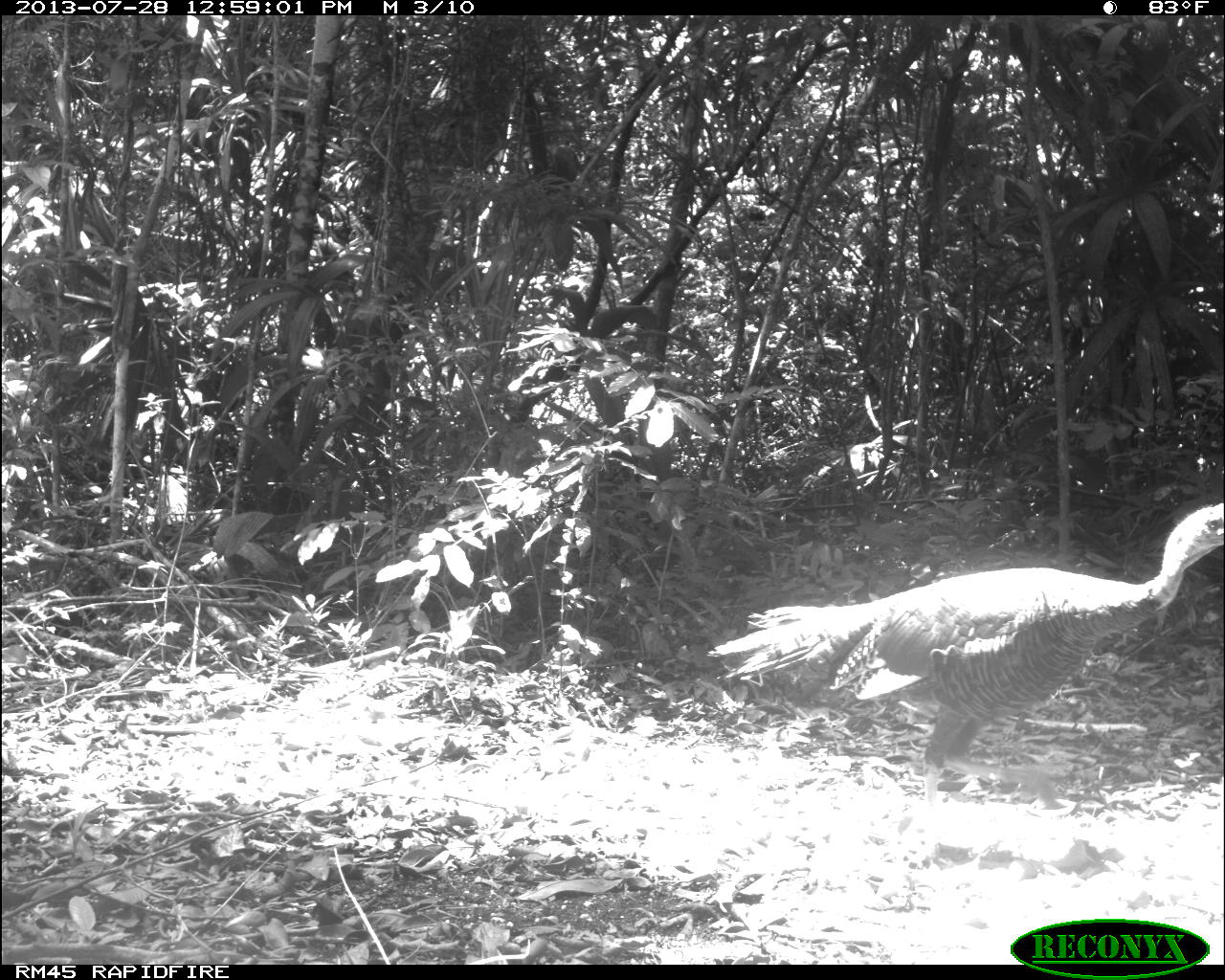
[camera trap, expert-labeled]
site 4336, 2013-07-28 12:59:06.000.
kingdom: Animalia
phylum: Chordata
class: Aves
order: Galliformes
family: Phasianidae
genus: Meleagris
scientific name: Meleagris ocellata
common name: ocellated turkey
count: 1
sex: male